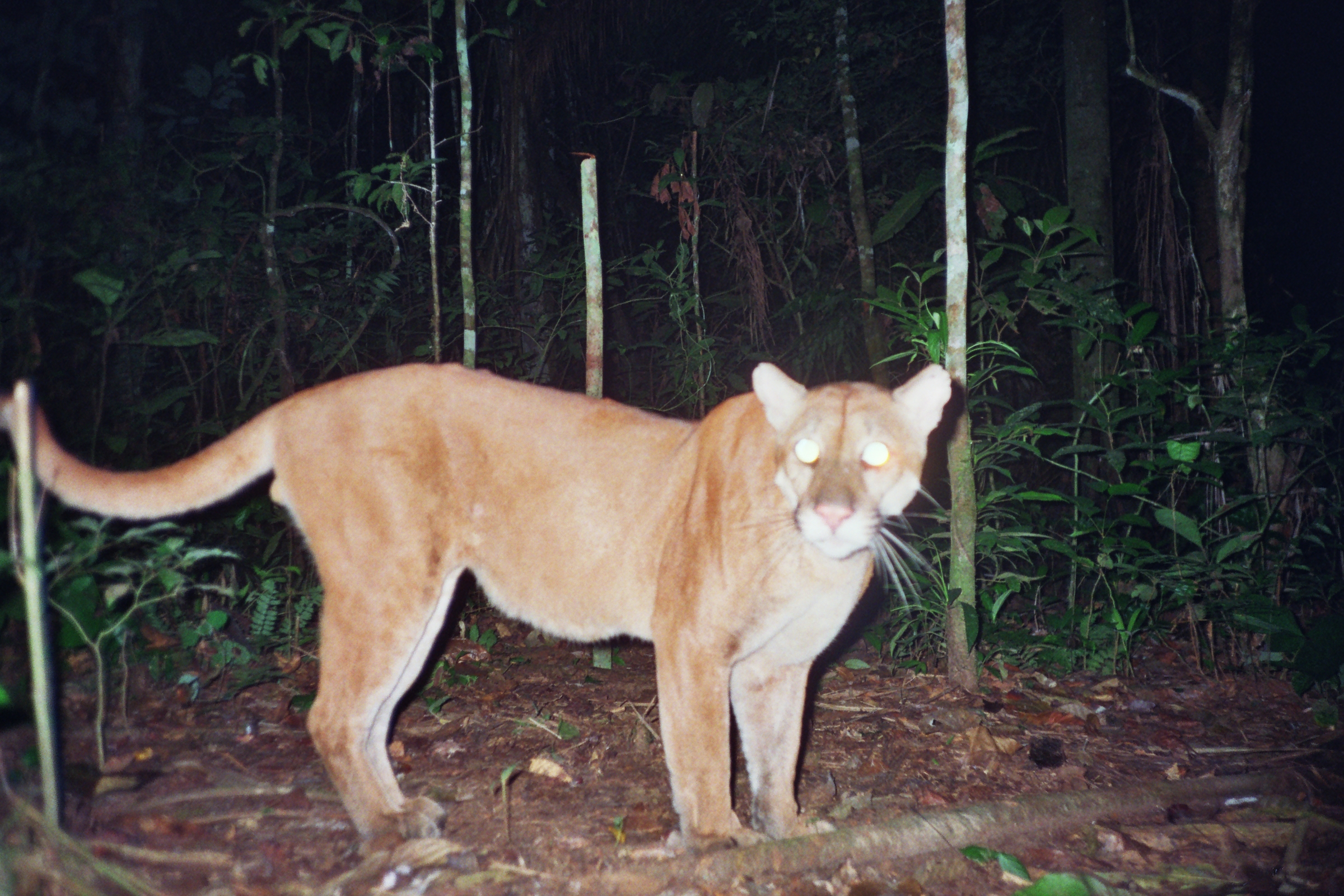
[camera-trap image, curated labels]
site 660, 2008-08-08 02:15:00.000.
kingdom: Animalia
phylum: Chordata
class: Mammalia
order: Carnivora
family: Felidae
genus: Puma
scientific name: Puma concolor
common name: mountain lion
Puma concolor (mountain lion).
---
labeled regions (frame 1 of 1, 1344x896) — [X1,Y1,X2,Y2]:
puma concolor: [0,360,952,866]